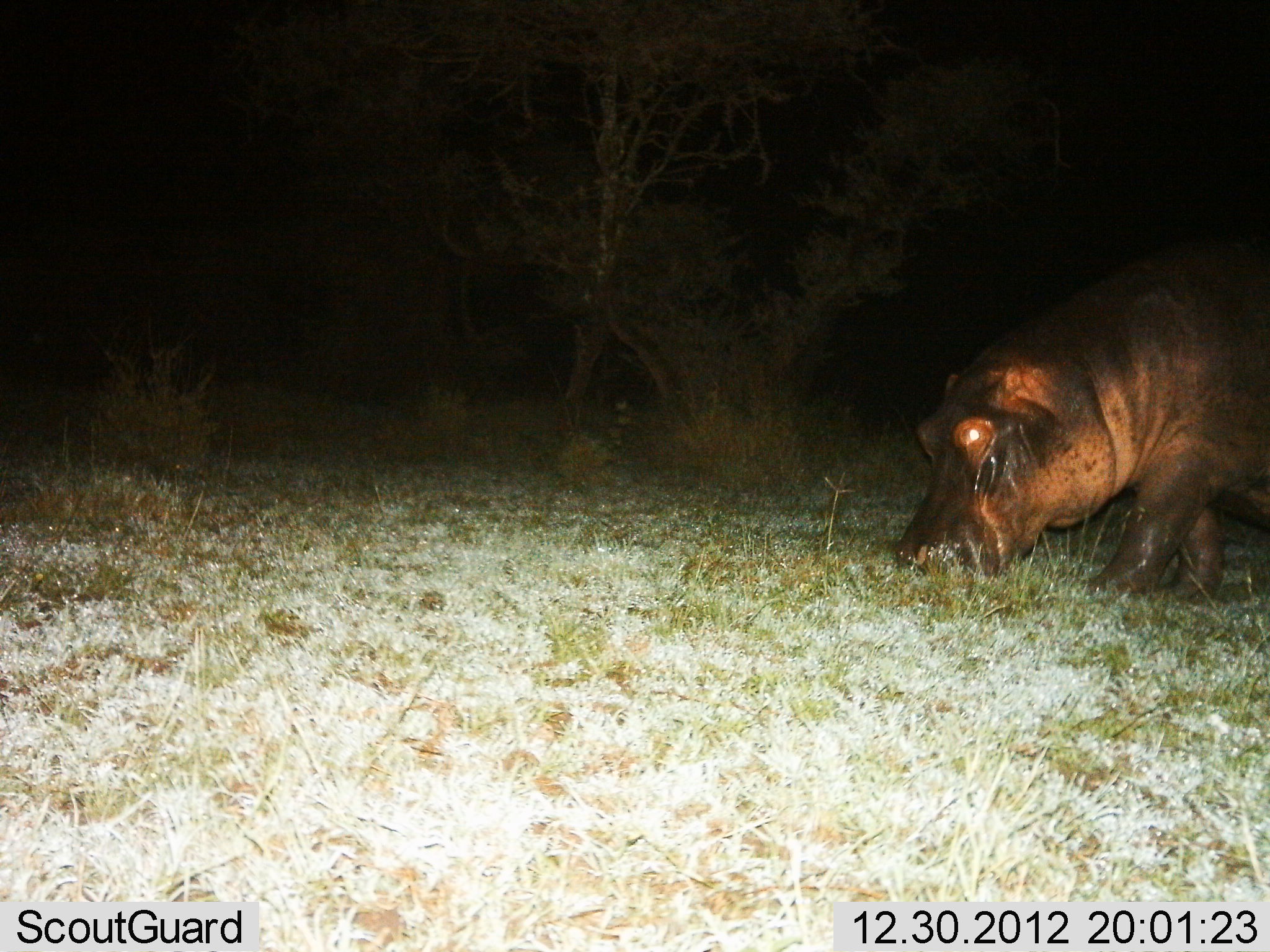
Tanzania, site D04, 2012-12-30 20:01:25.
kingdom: Animalia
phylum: Chordata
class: Mammalia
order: Artiodactyla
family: Hippopotamidae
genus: Hippopotamus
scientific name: Hippopotamus amphibius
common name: hippopotamus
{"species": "hippopotamus (Hippopotamus amphibius)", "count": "1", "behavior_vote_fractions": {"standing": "22%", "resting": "0%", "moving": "13%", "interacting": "0%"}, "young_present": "0%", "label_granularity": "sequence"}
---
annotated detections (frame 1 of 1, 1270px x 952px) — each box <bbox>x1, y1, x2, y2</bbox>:
animal: <bbox>890, 232, 1270, 611</bbox>